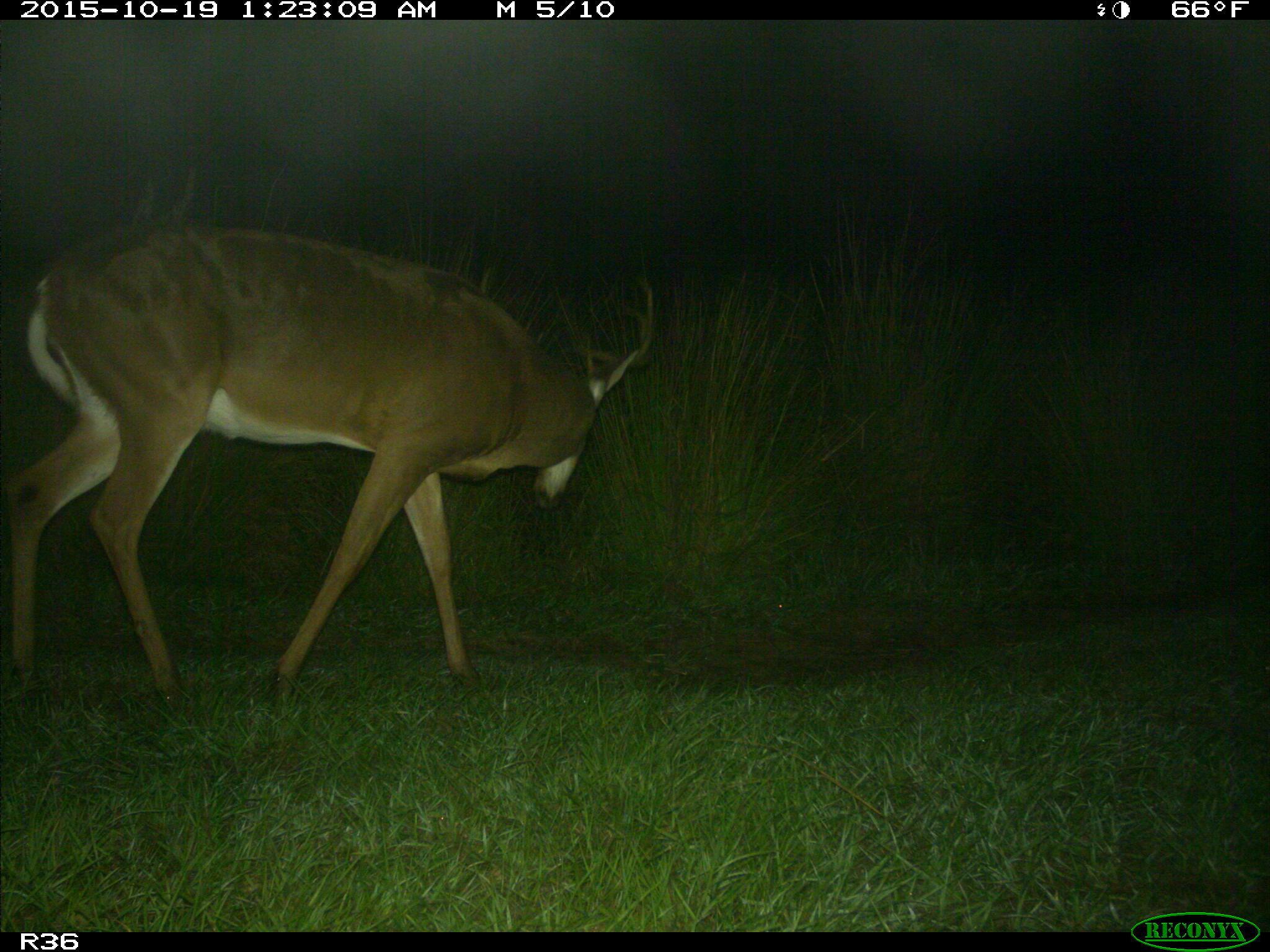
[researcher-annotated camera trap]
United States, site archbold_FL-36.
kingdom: Animalia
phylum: Chordata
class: Mammalia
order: Artiodactyla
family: Cervidae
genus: Odocoileus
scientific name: Odocoileus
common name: deer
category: unidentified deer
Unidentified deer (deer) (Odocoileus).